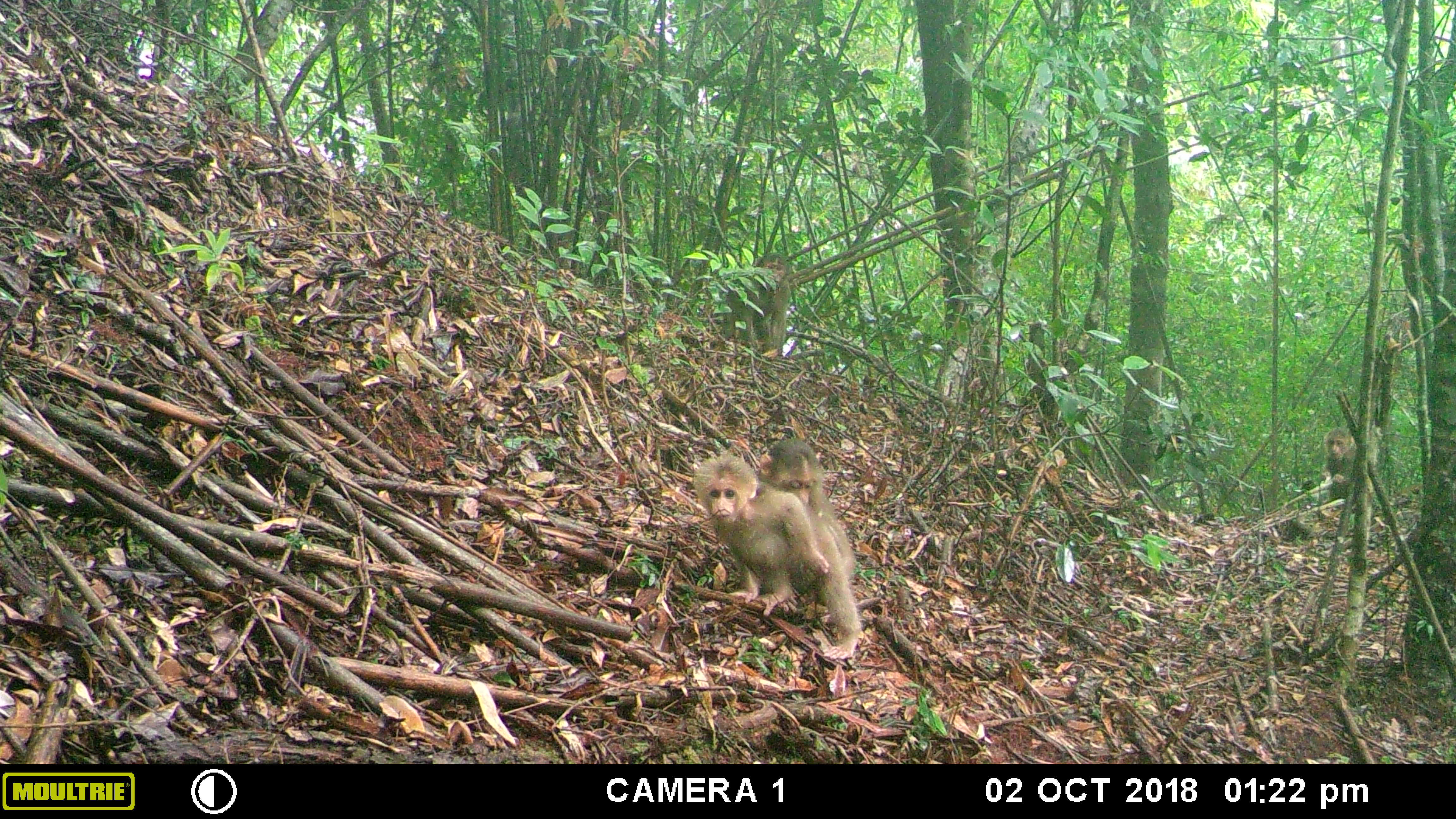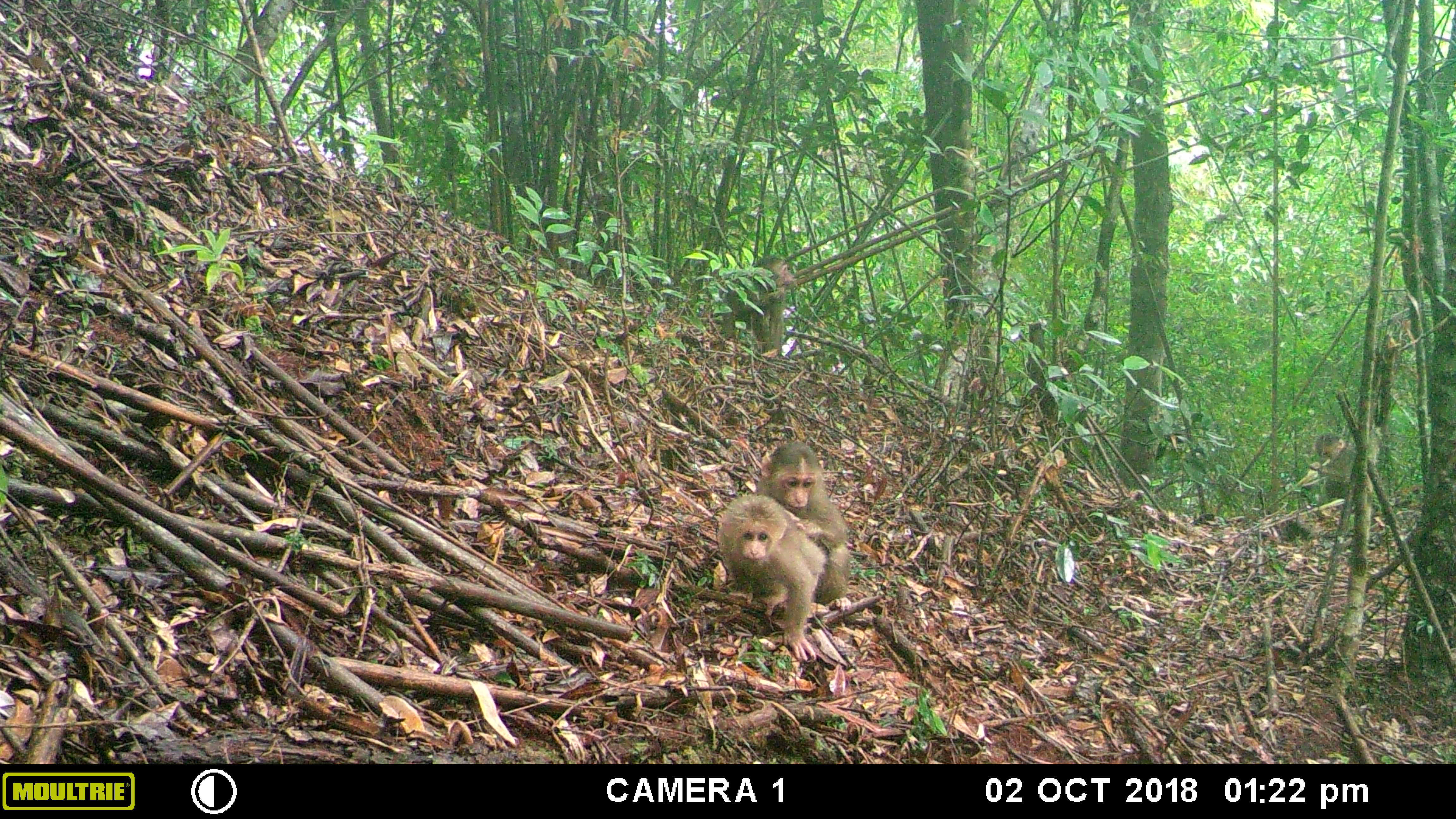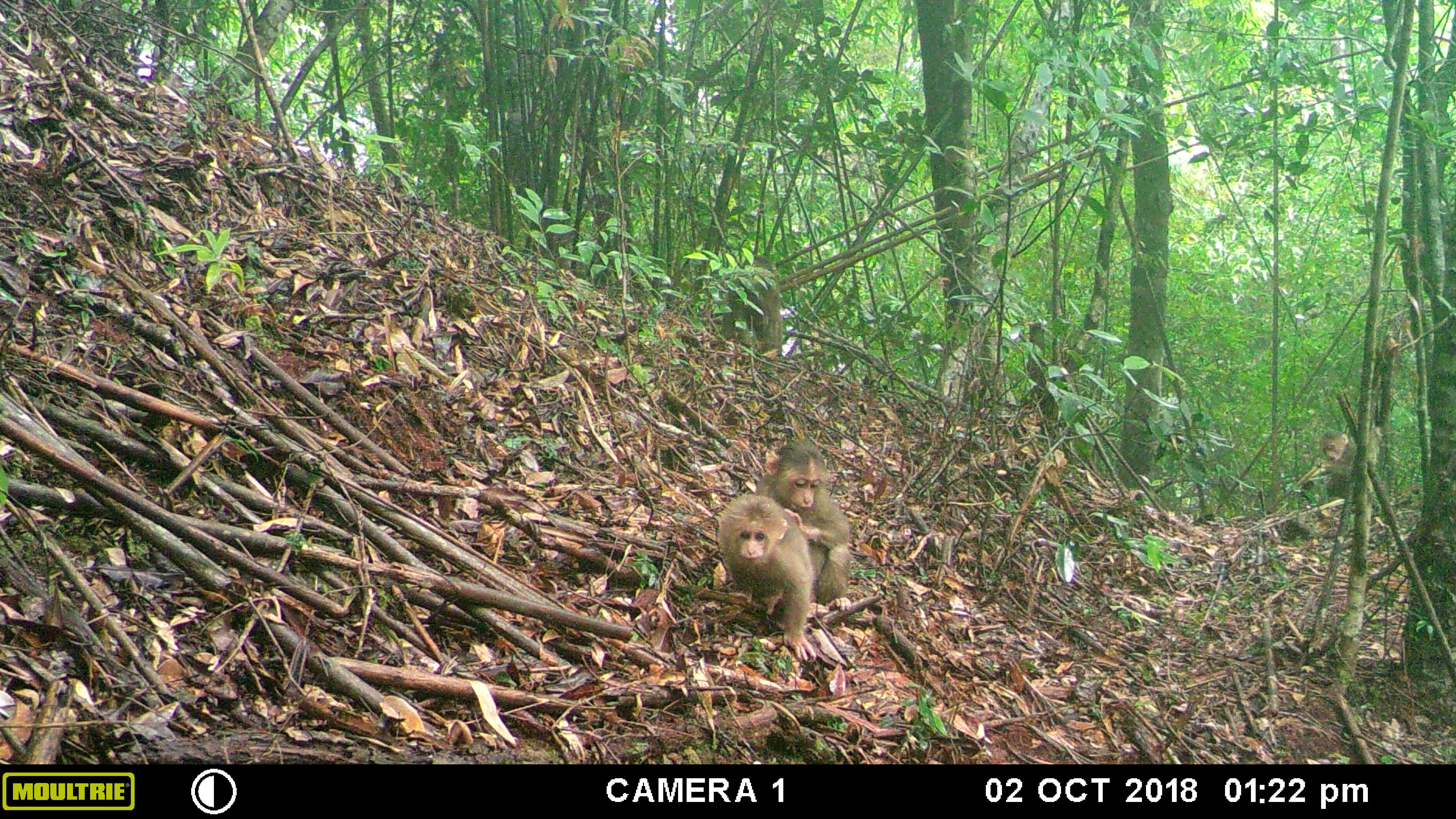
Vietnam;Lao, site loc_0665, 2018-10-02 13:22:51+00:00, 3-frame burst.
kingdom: Animalia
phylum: Chordata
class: Mammalia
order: Primates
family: Cercopithecidae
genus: Macaca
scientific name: Macaca arctoides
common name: stump-tailed macaque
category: stump tailed macaque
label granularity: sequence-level